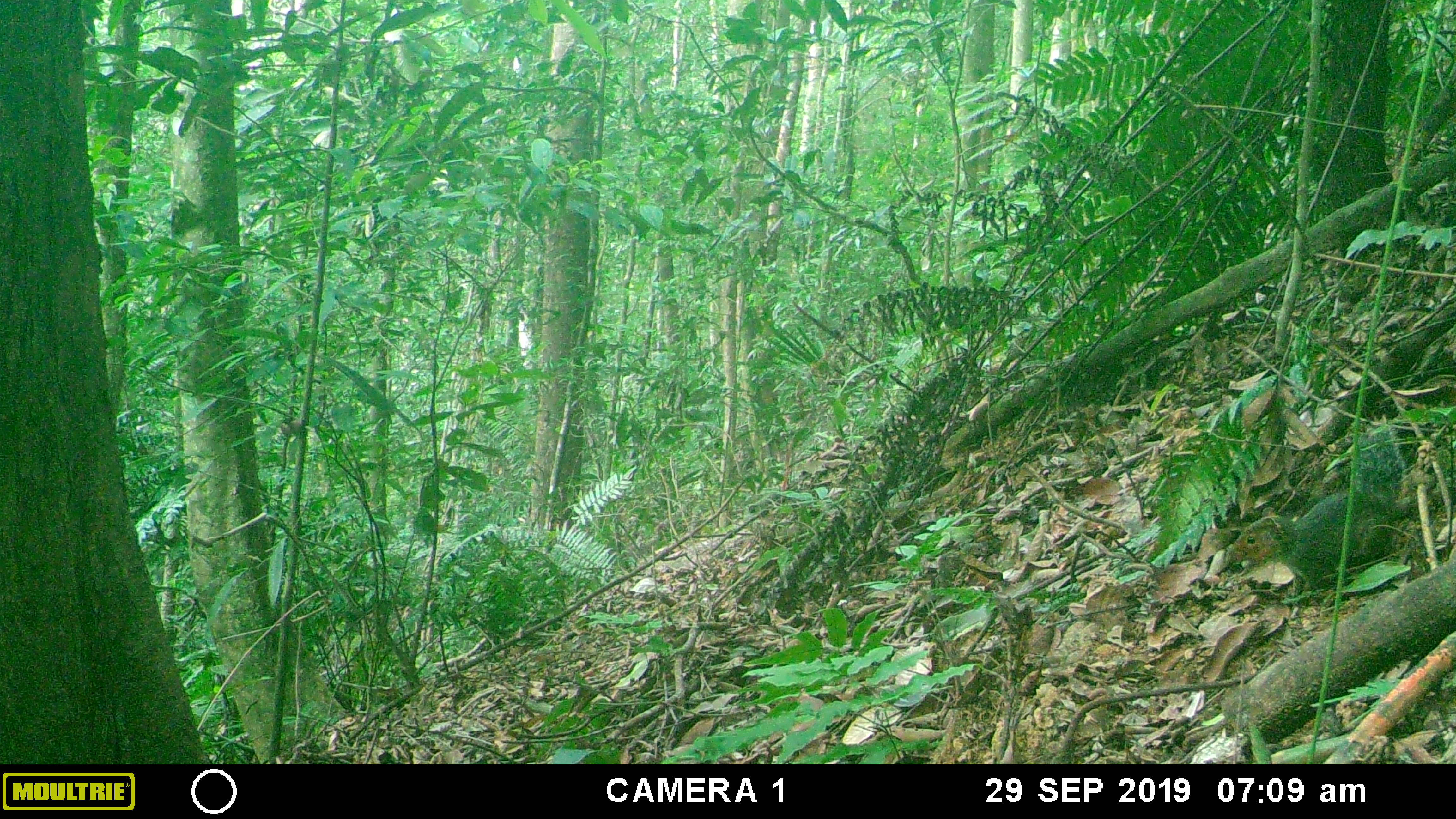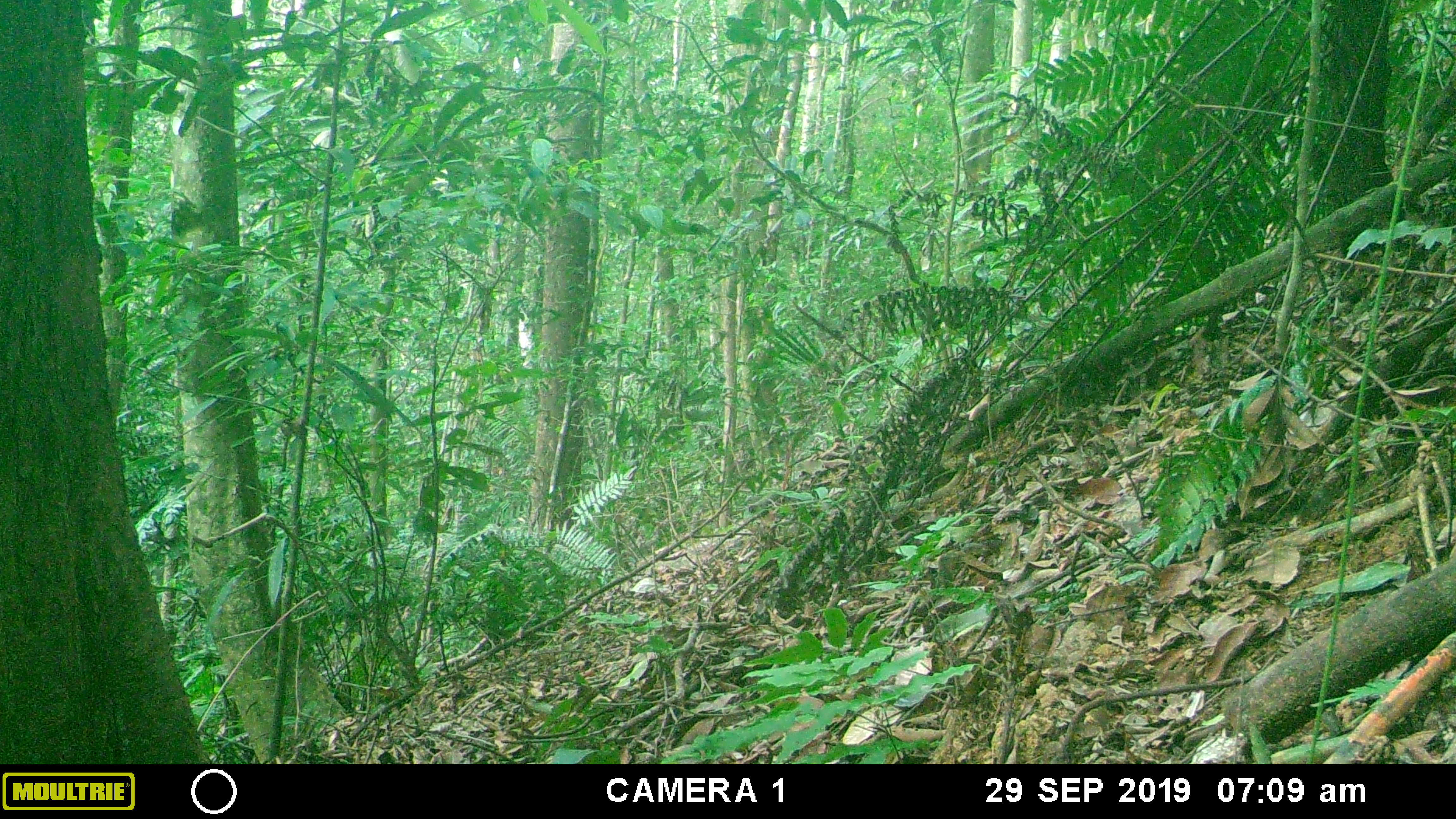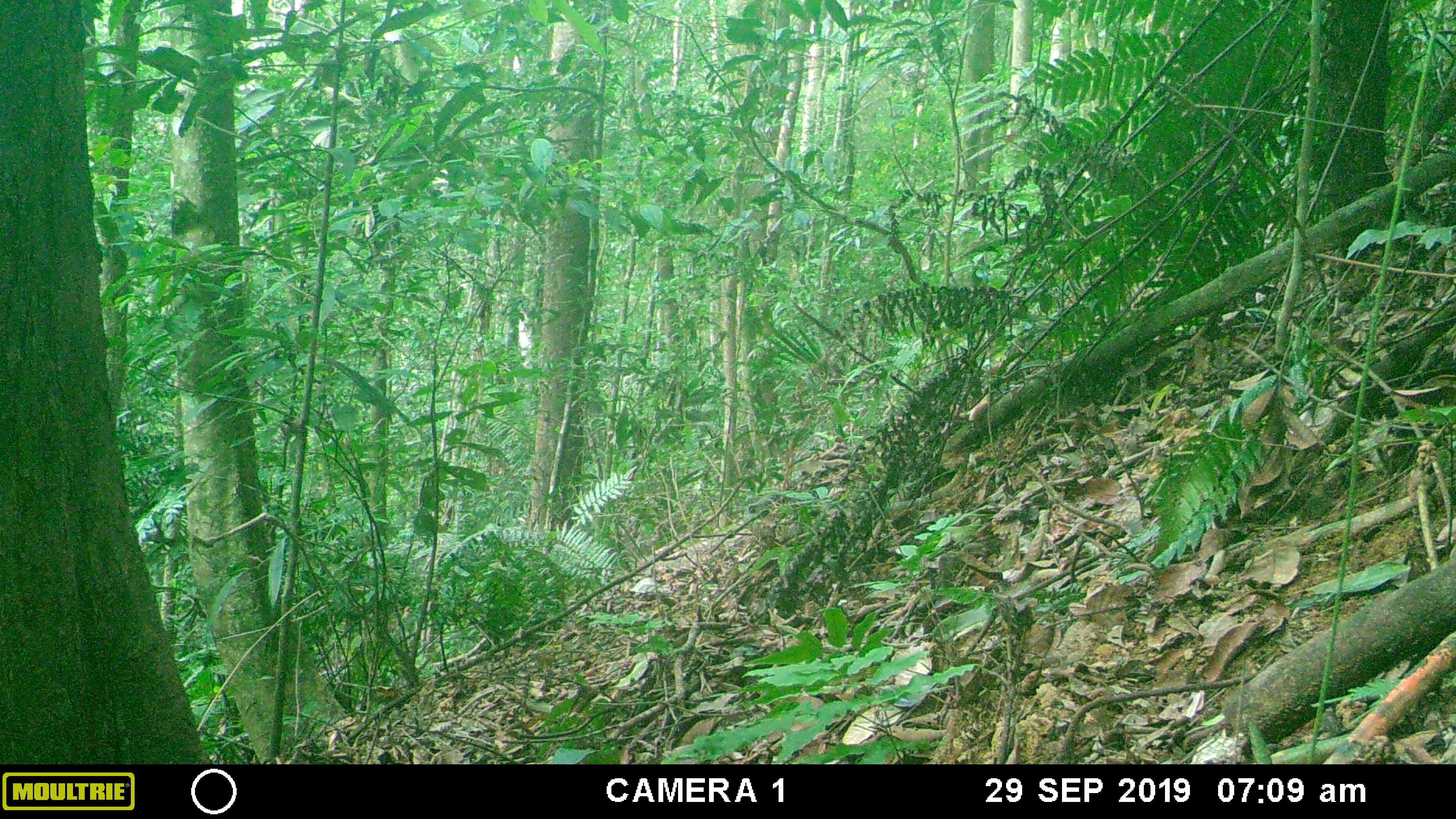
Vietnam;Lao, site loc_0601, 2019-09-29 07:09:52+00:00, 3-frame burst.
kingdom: Animalia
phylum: Chordata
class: Mammalia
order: Rodentia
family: Sciuridae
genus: Dremomys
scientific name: Dremomys rufigenis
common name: red-cheeked squirrel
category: red cheeked squirrel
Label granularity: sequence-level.